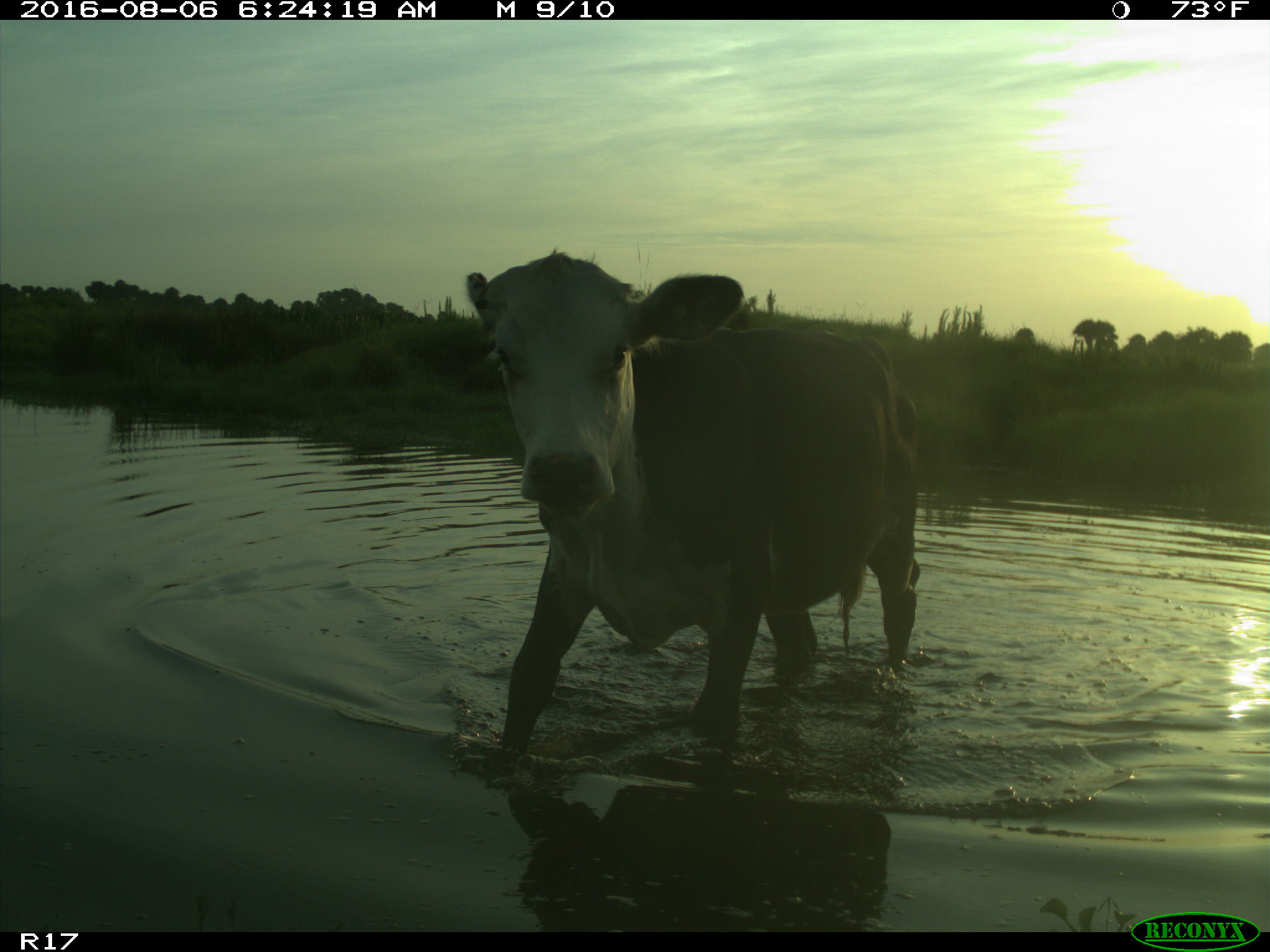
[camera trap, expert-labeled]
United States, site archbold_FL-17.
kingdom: Animalia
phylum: Chordata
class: Mammalia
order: Artiodactyla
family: Bovidae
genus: Bos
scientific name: Bos taurus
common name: domestic cow